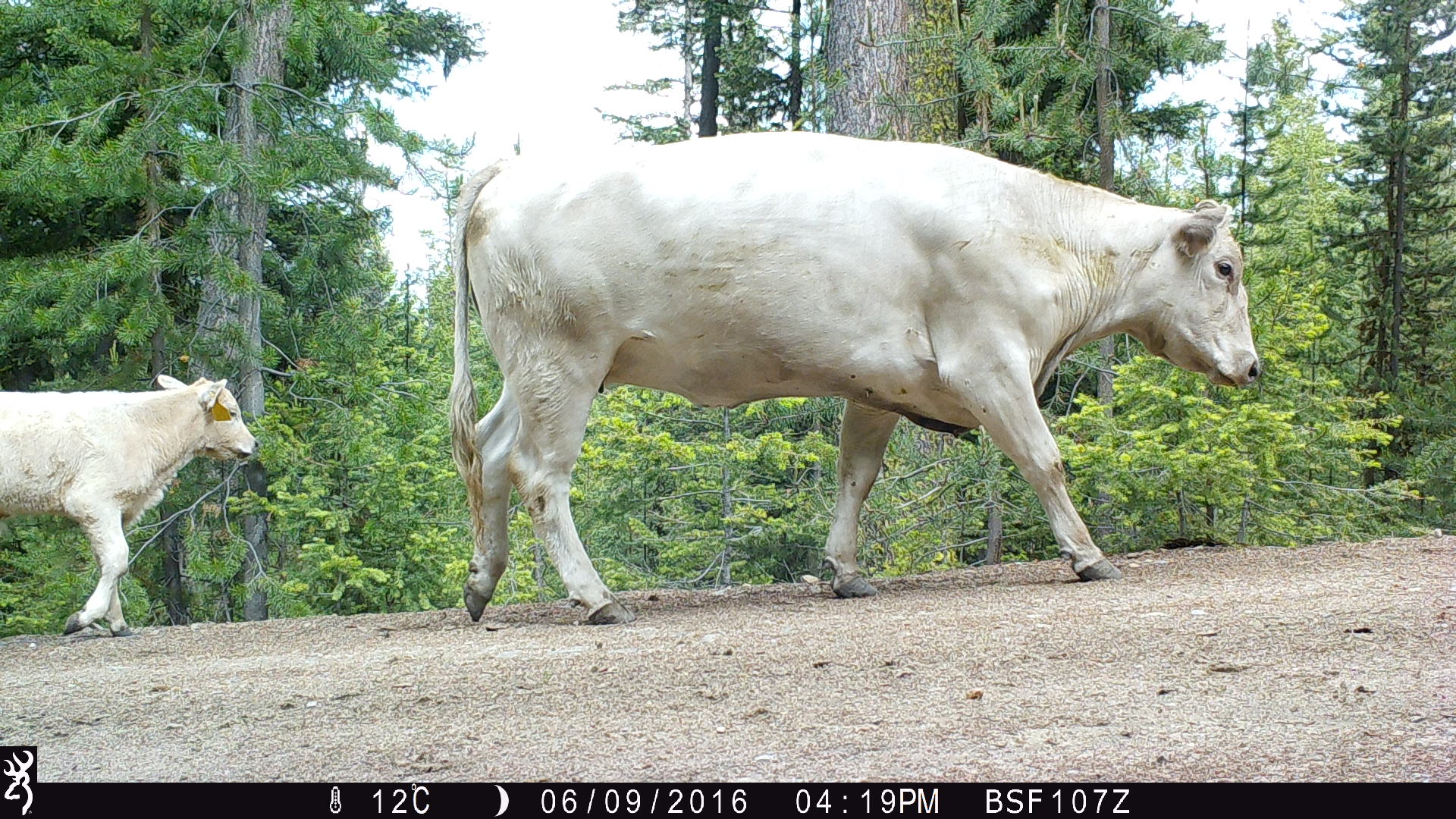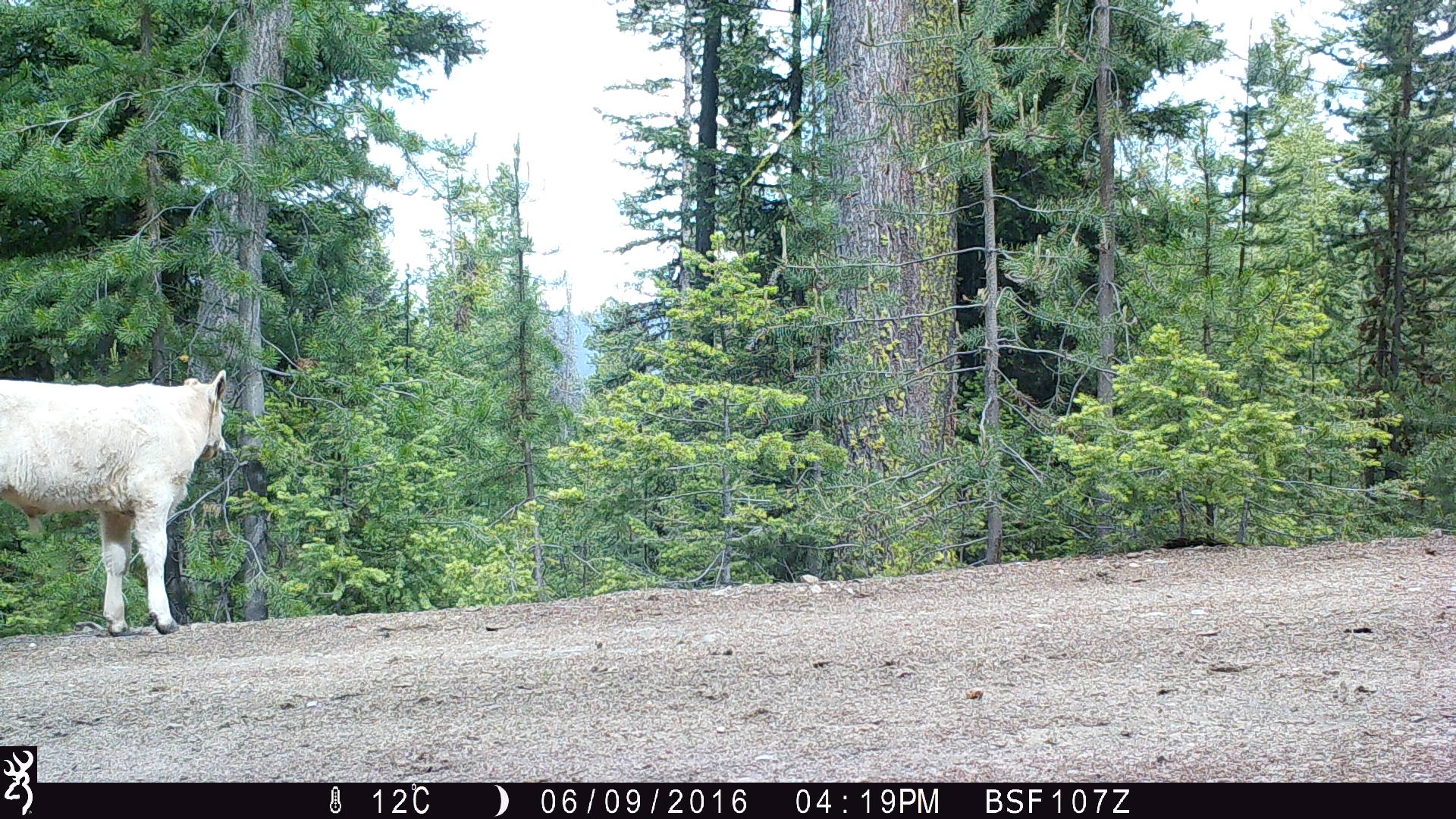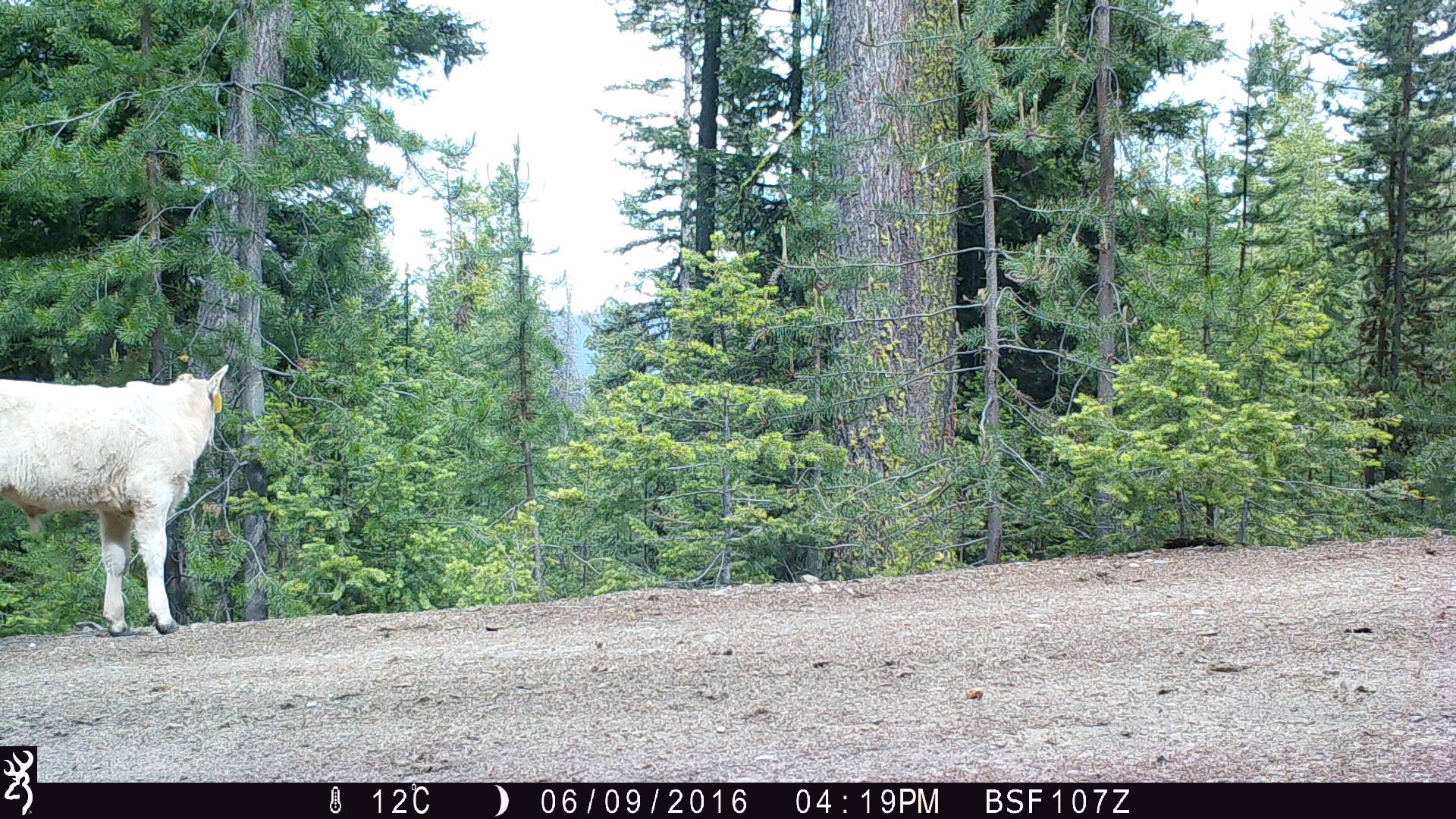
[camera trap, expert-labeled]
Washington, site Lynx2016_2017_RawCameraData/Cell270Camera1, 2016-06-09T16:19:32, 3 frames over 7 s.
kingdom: Animalia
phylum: Chordata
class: Mammalia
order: Artiodactyla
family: Bovidae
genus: Bos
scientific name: Bos taurus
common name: domestic cattle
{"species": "domestic cattle (Bos taurus)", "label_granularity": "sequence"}